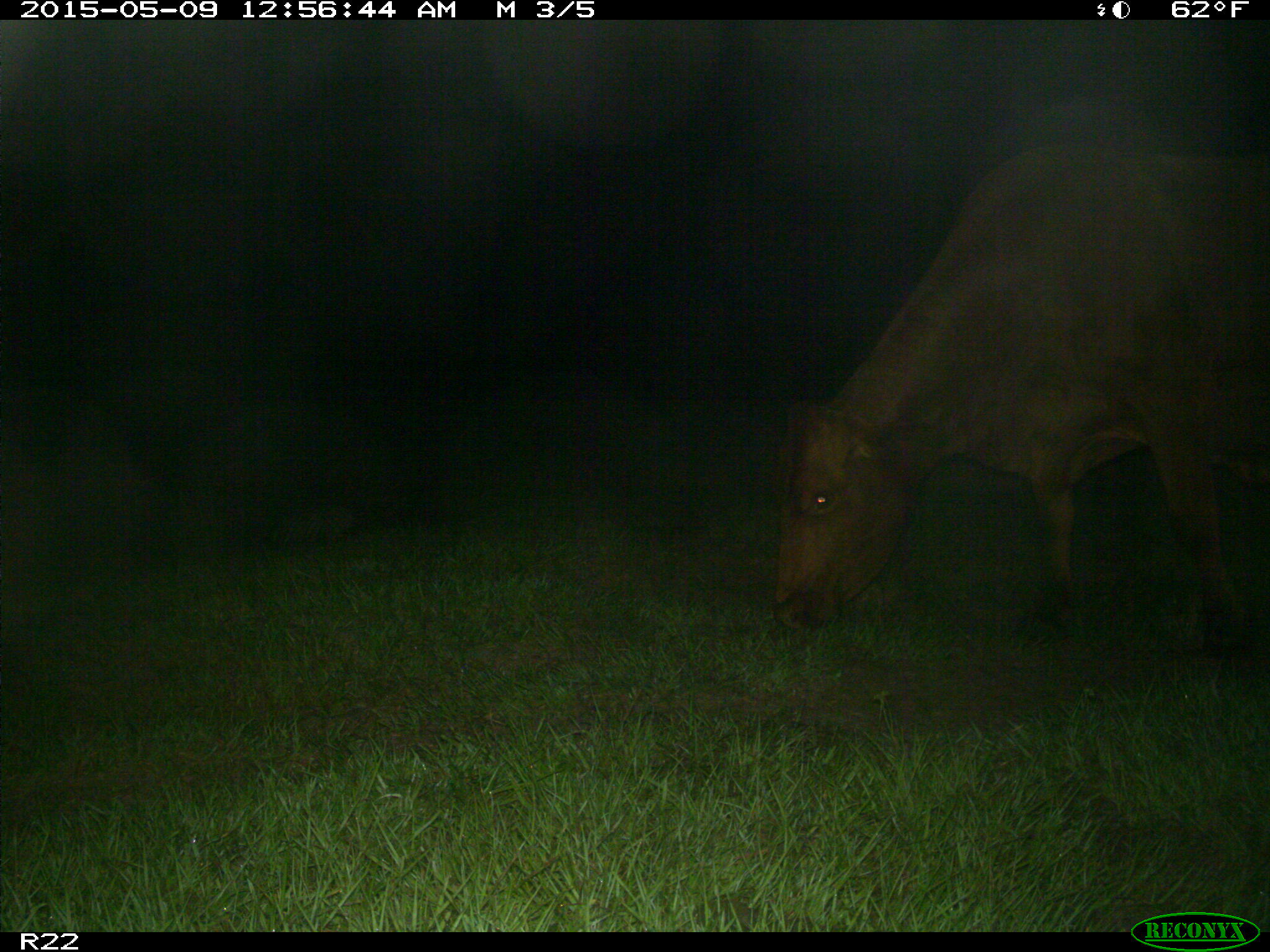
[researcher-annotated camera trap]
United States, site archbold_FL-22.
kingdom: Animalia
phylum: Chordata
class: Mammalia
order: Artiodactyla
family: Bovidae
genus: Bos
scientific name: Bos taurus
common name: domestic cow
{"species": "Bos taurus (domestic cow)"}